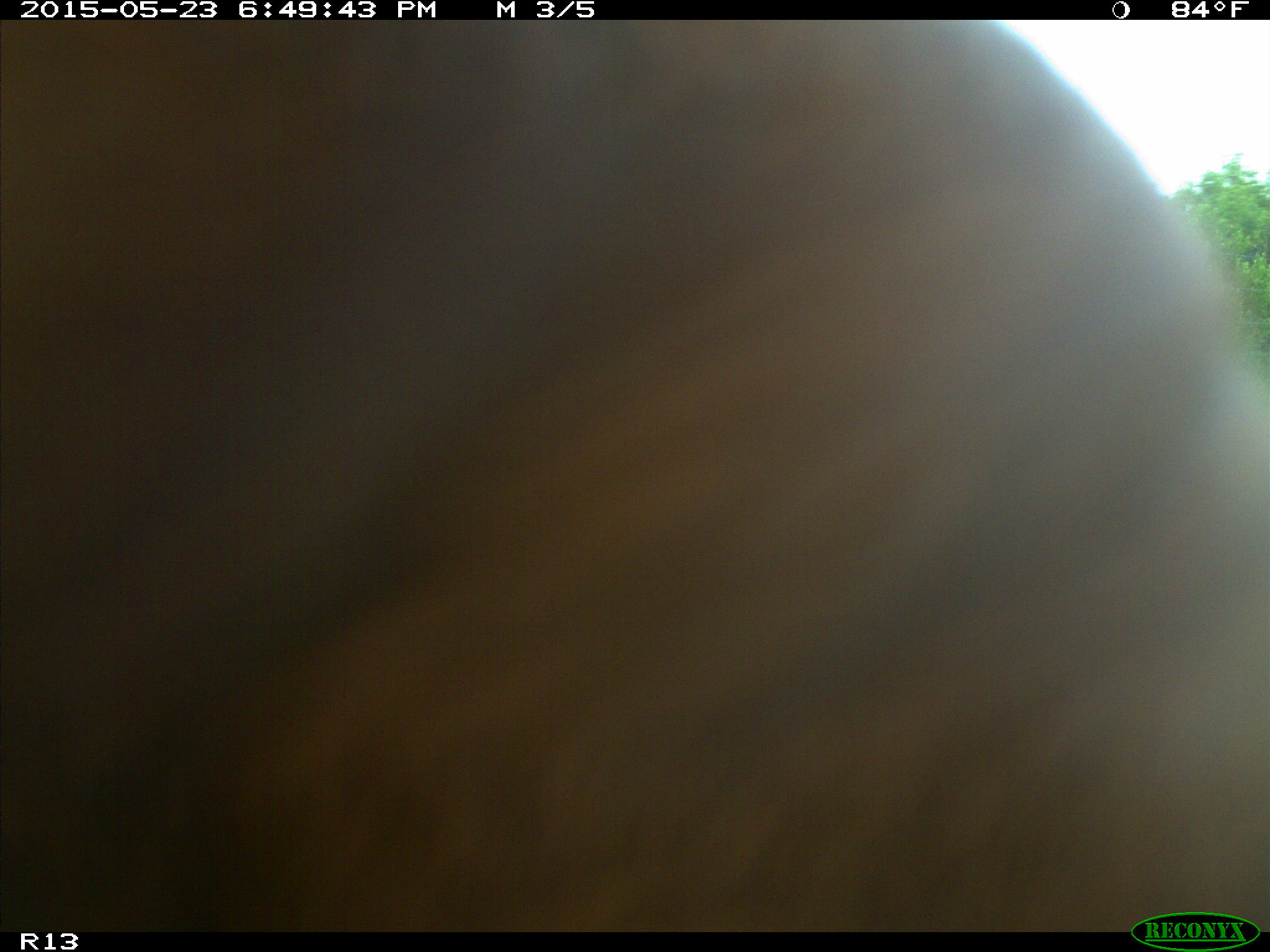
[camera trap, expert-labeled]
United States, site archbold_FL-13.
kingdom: Animalia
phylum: Chordata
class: Mammalia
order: Artiodactyla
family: Bovidae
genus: Bos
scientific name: Bos taurus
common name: domestic cow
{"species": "Bos taurus (domestic cow)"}